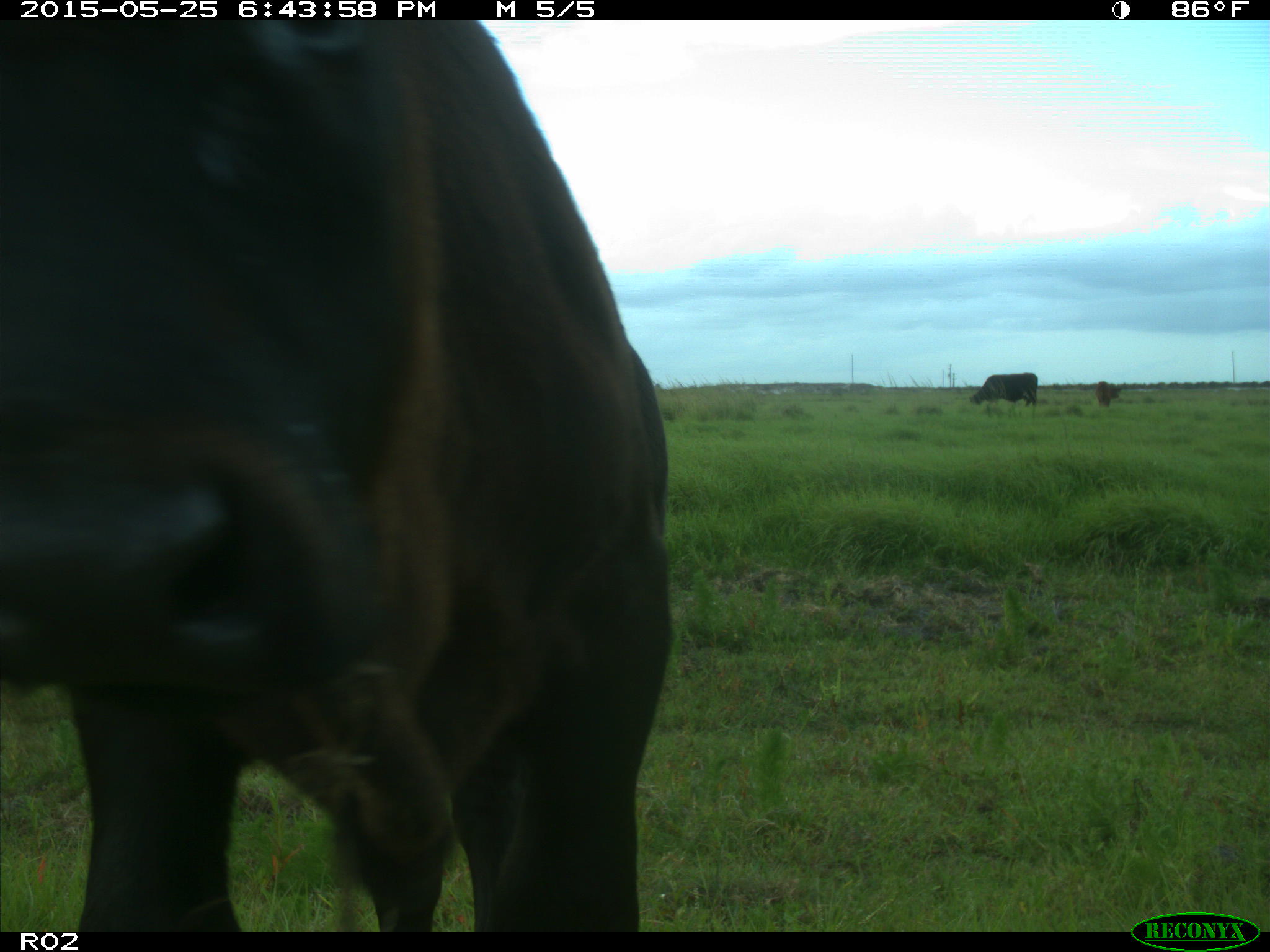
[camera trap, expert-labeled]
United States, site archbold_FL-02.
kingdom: Animalia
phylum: Chordata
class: Mammalia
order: Artiodactyla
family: Bovidae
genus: Bos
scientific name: Bos taurus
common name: domestic cow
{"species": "Bos taurus (domestic cow)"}